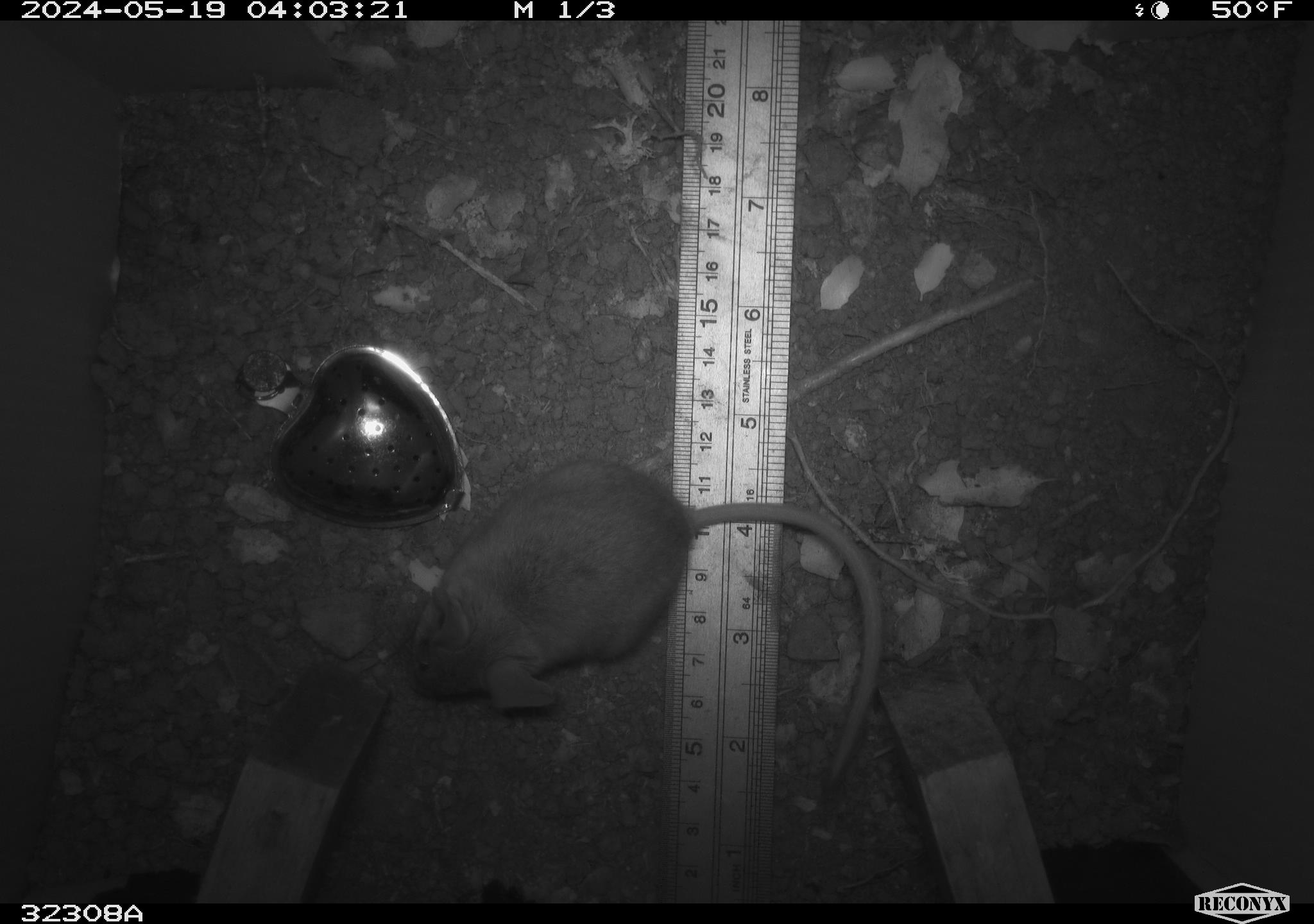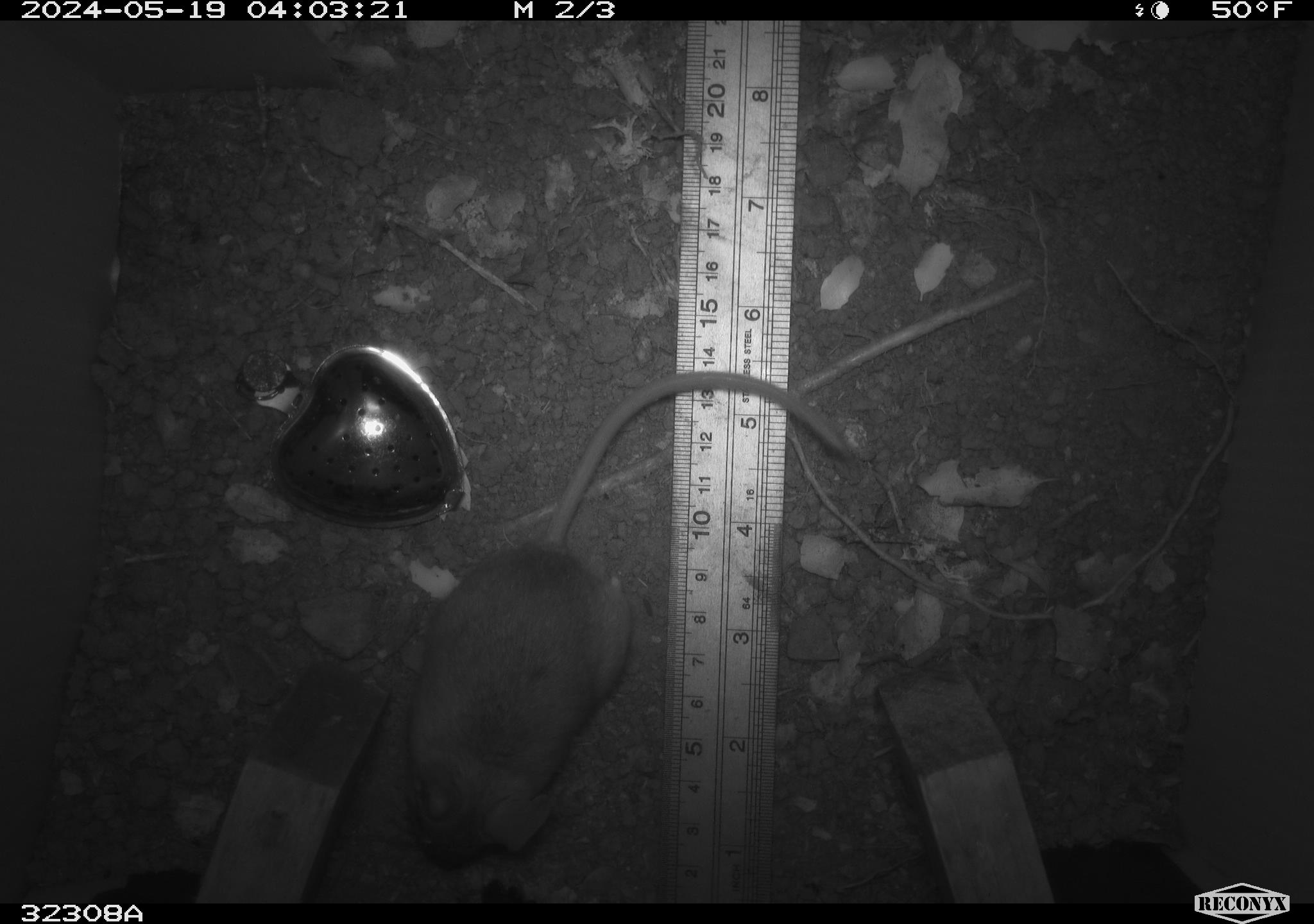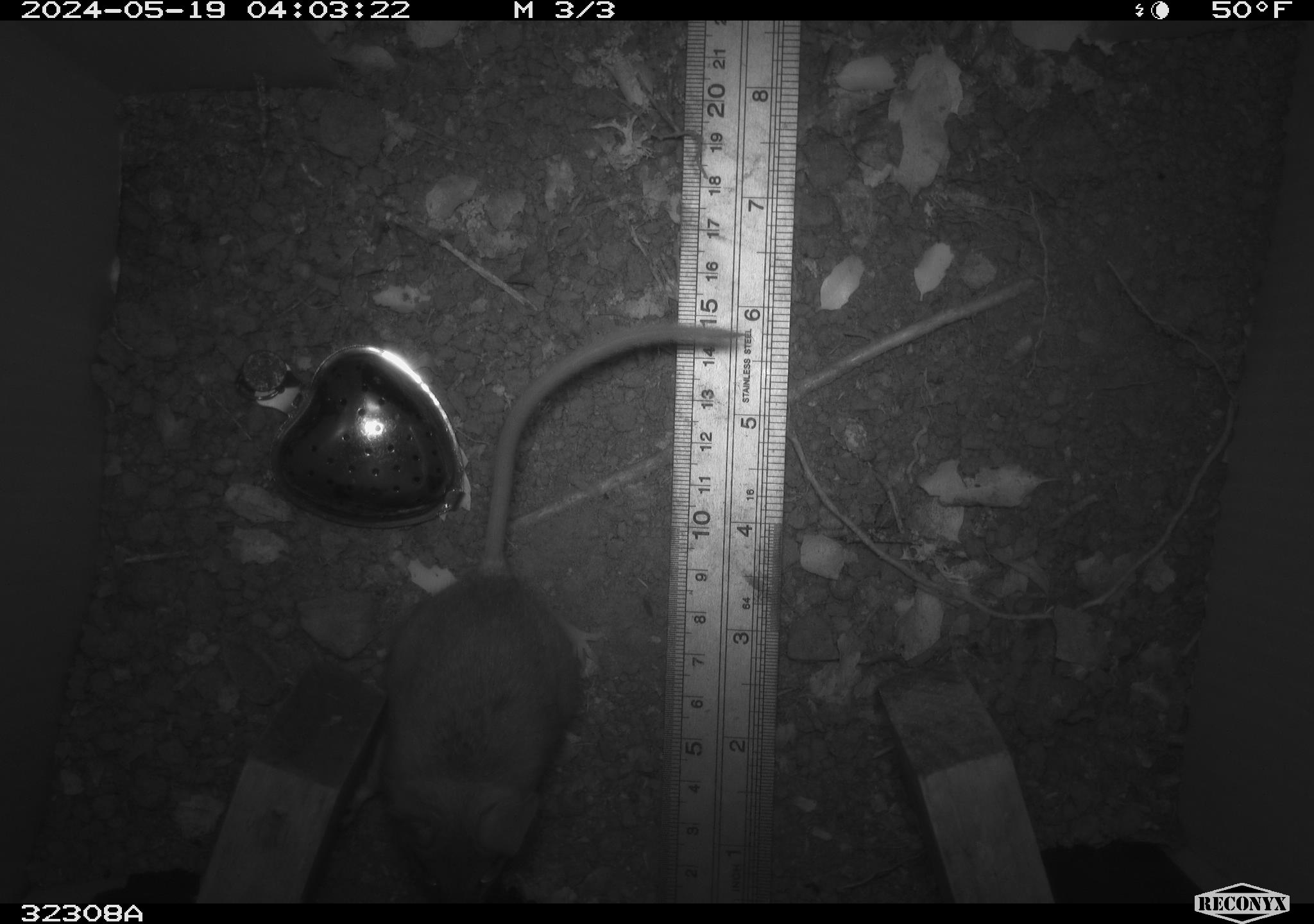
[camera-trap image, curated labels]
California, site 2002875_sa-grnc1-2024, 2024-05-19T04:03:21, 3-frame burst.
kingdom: Animalia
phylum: Chordata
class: Mammalia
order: Rodentia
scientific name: Rodentia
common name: rodent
Rodent (Rodentia).